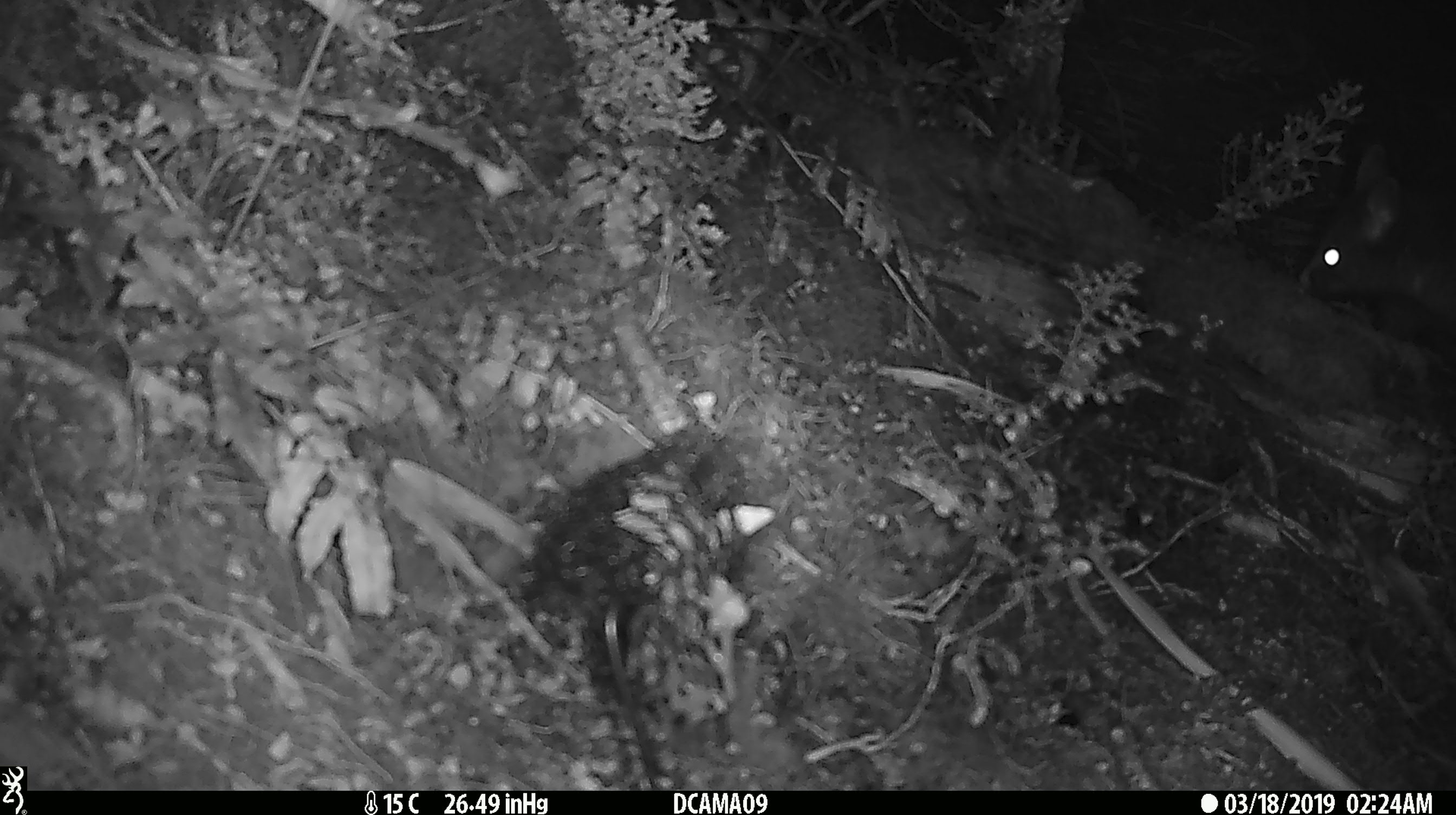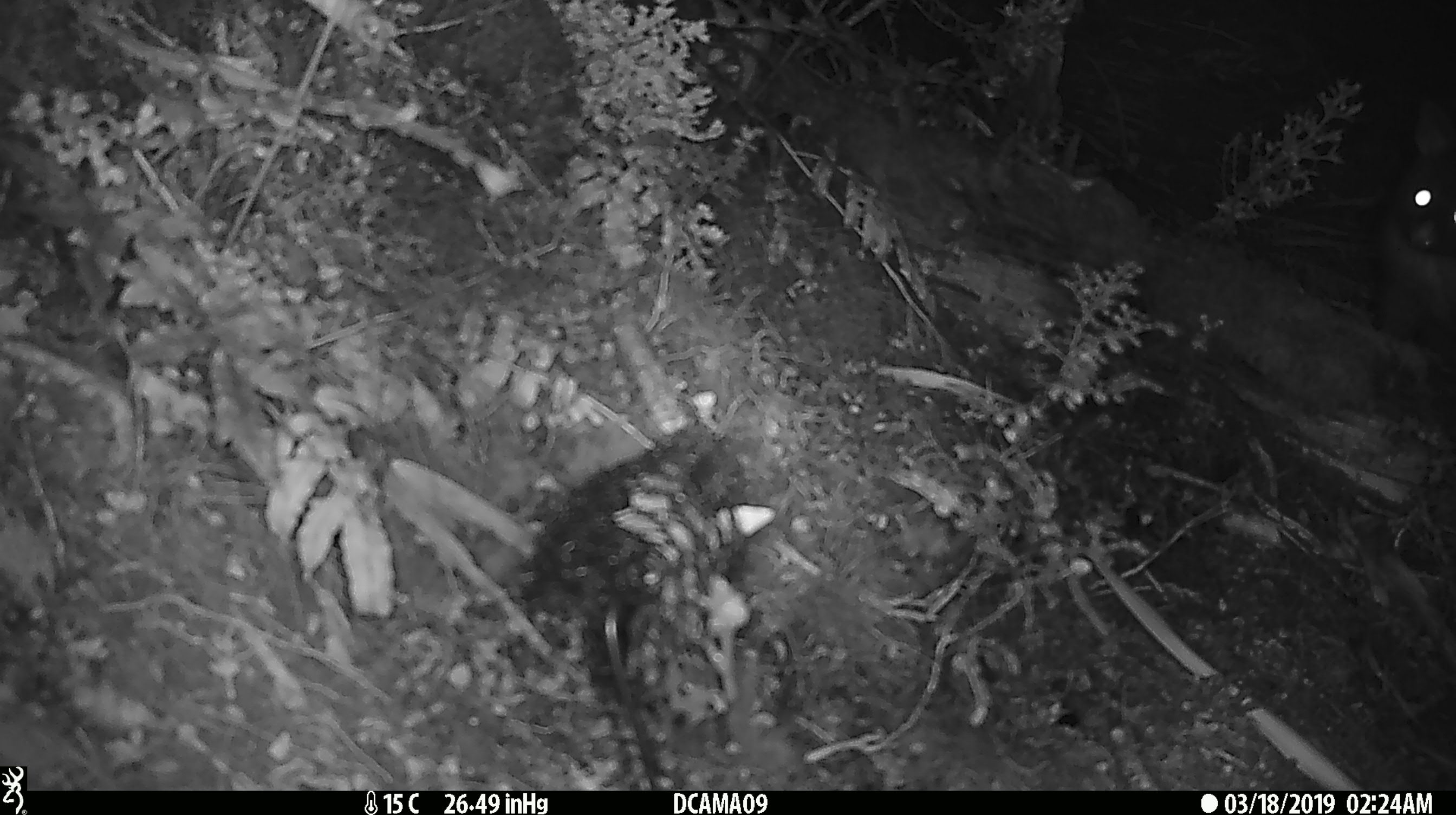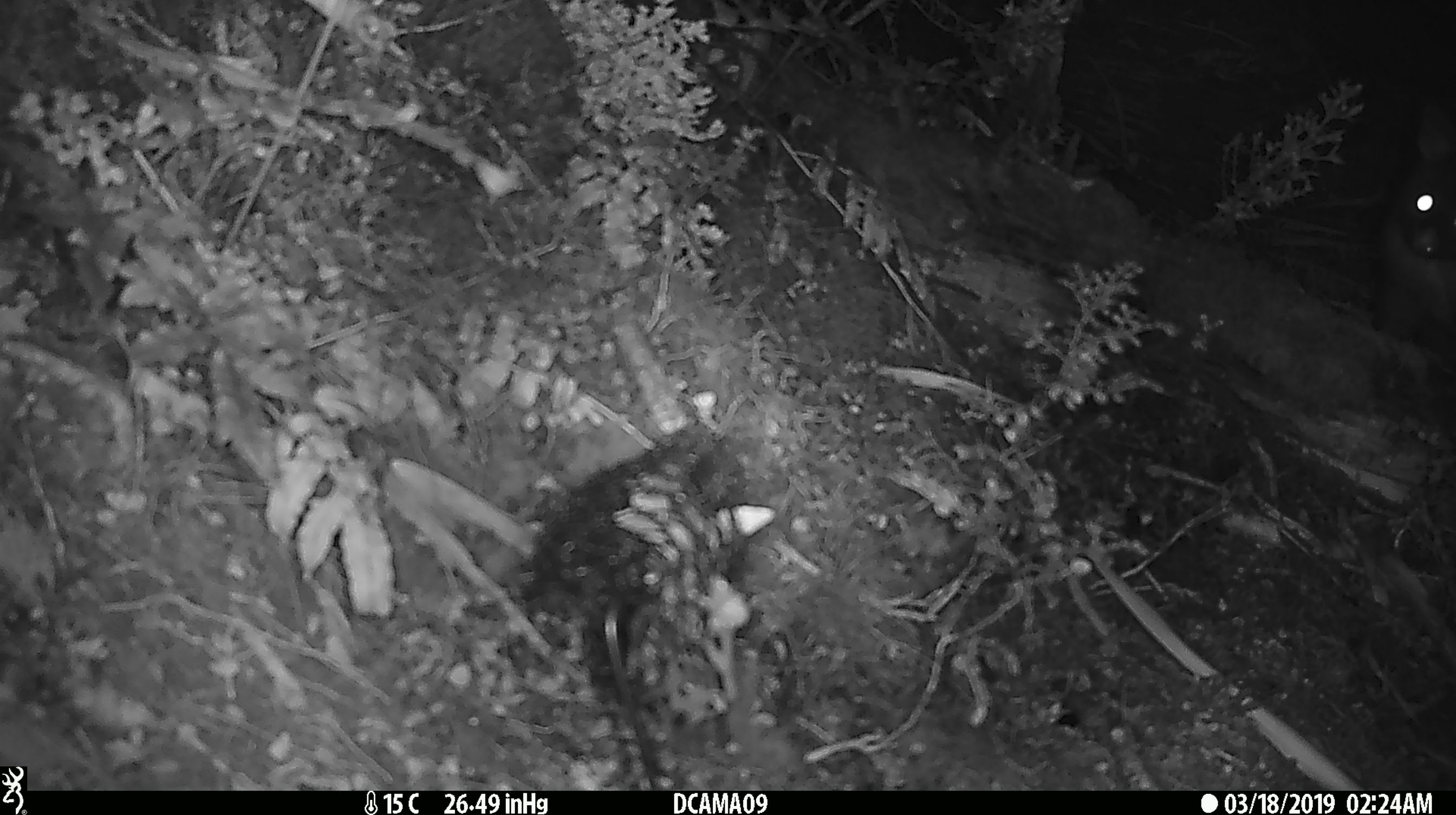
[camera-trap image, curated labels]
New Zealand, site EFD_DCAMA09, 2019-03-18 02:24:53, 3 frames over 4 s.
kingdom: Animalia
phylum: Chordata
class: Mammalia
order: Diprotodontia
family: Phalangeridae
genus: Trichosurus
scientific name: Trichosurus vulpecula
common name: common brushtail possum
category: possum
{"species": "possum (common brushtail possum) (Trichosurus vulpecula)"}